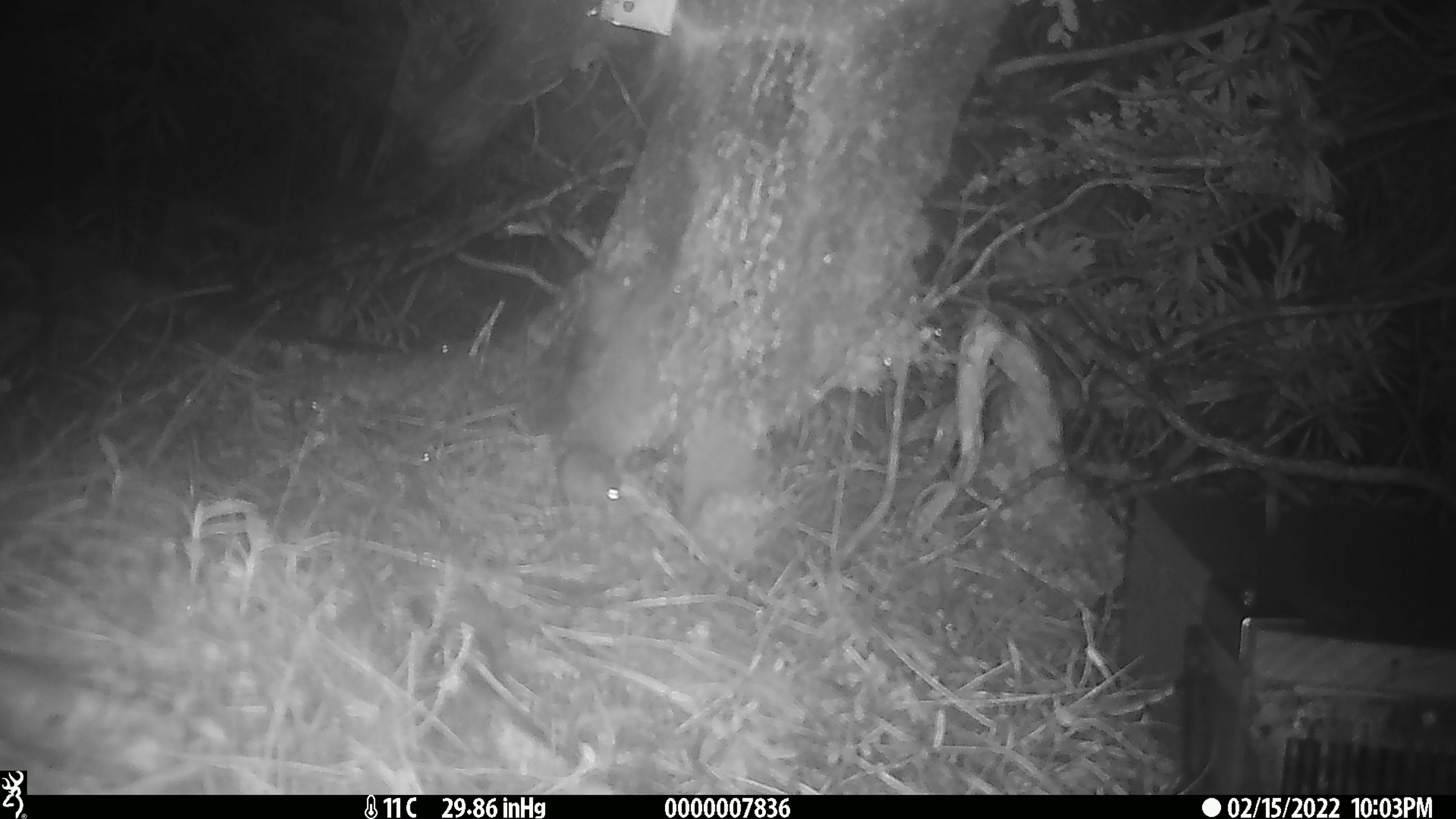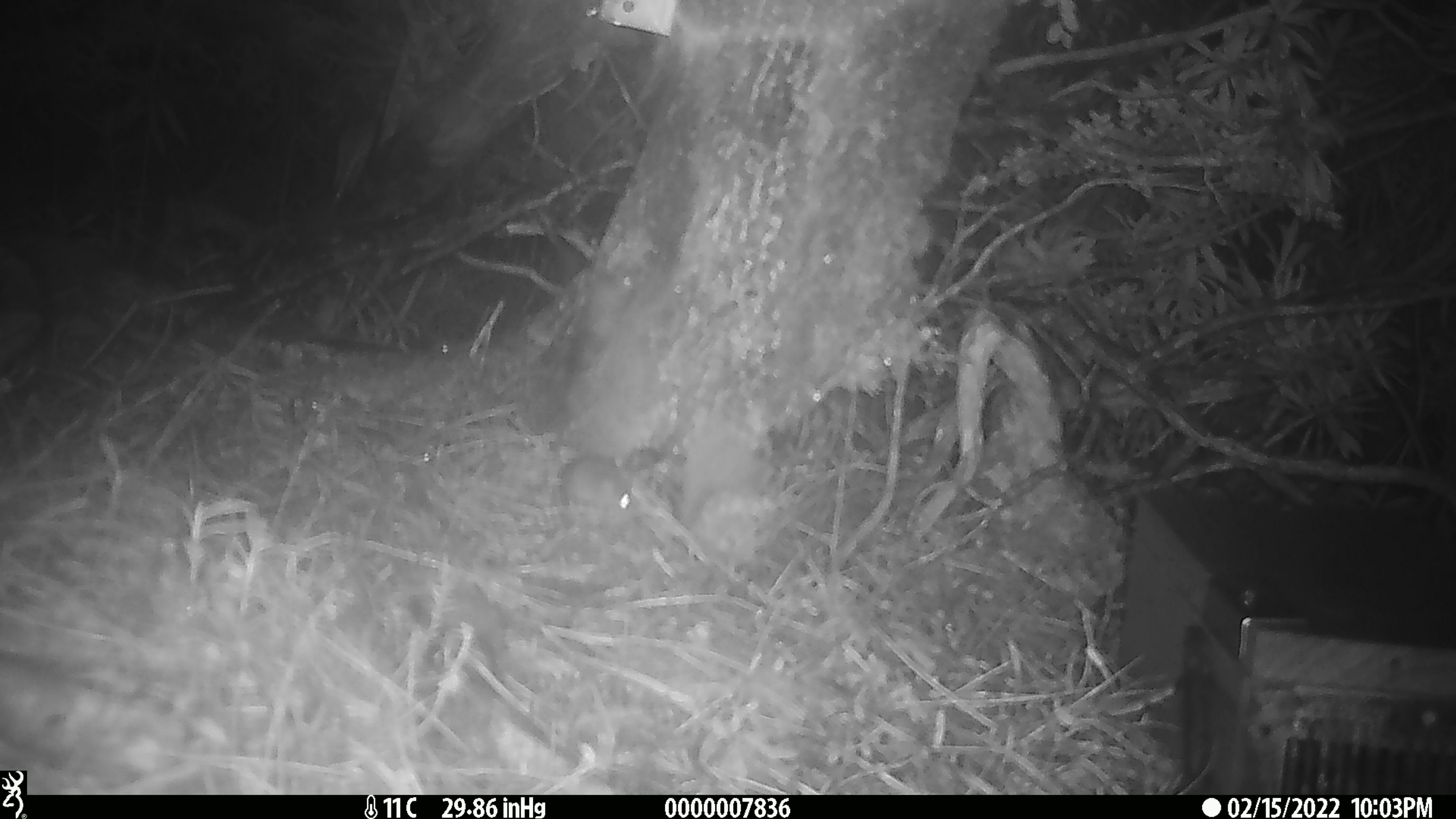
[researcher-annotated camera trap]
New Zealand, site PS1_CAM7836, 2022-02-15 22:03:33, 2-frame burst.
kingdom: Animalia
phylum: Chordata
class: Mammalia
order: Rodentia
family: Muridae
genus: Mus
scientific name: Mus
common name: mouse